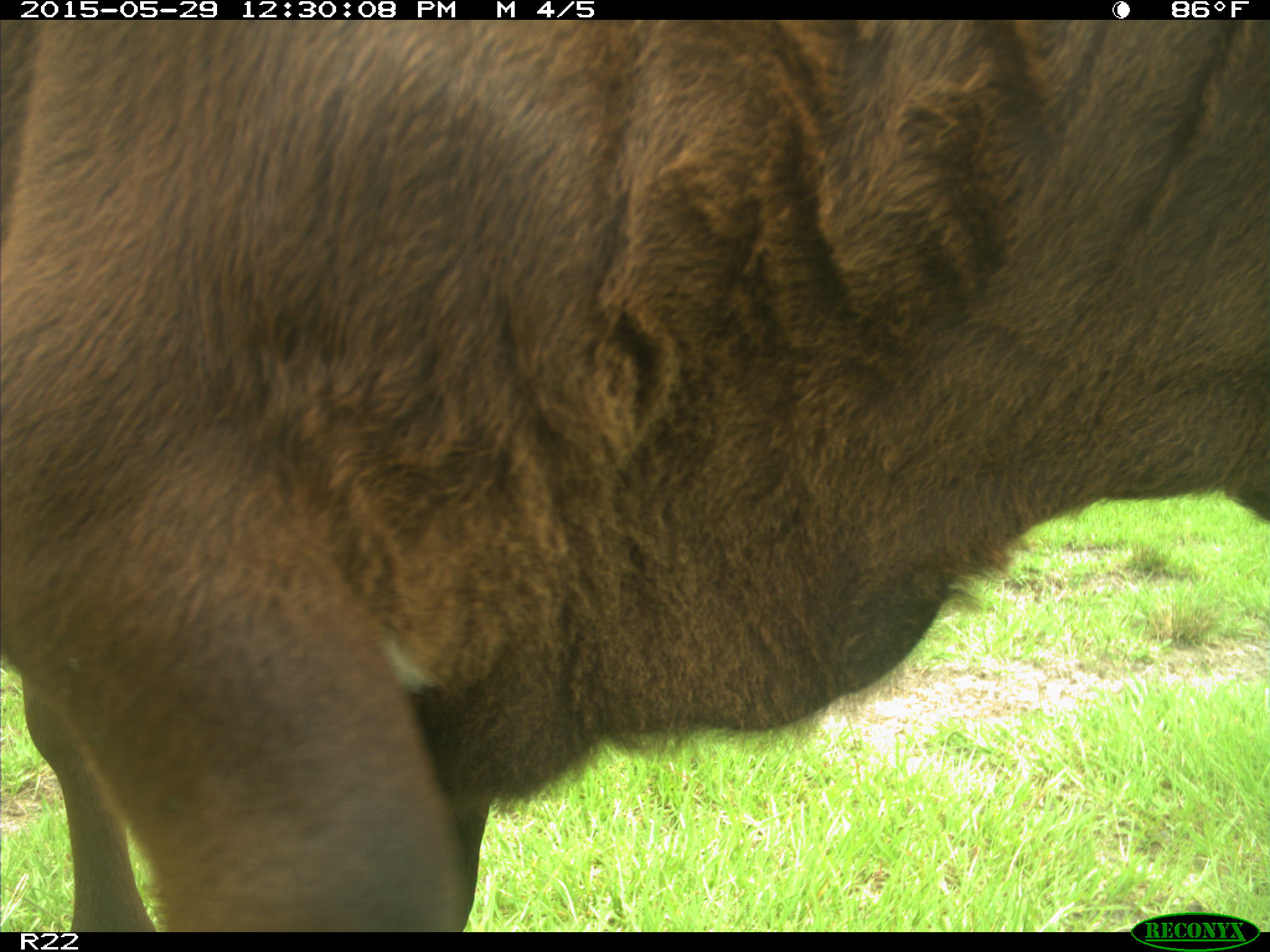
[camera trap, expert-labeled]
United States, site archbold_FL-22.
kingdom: Animalia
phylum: Chordata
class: Mammalia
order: Artiodactyla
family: Bovidae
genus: Bos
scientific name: Bos taurus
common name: domestic cow